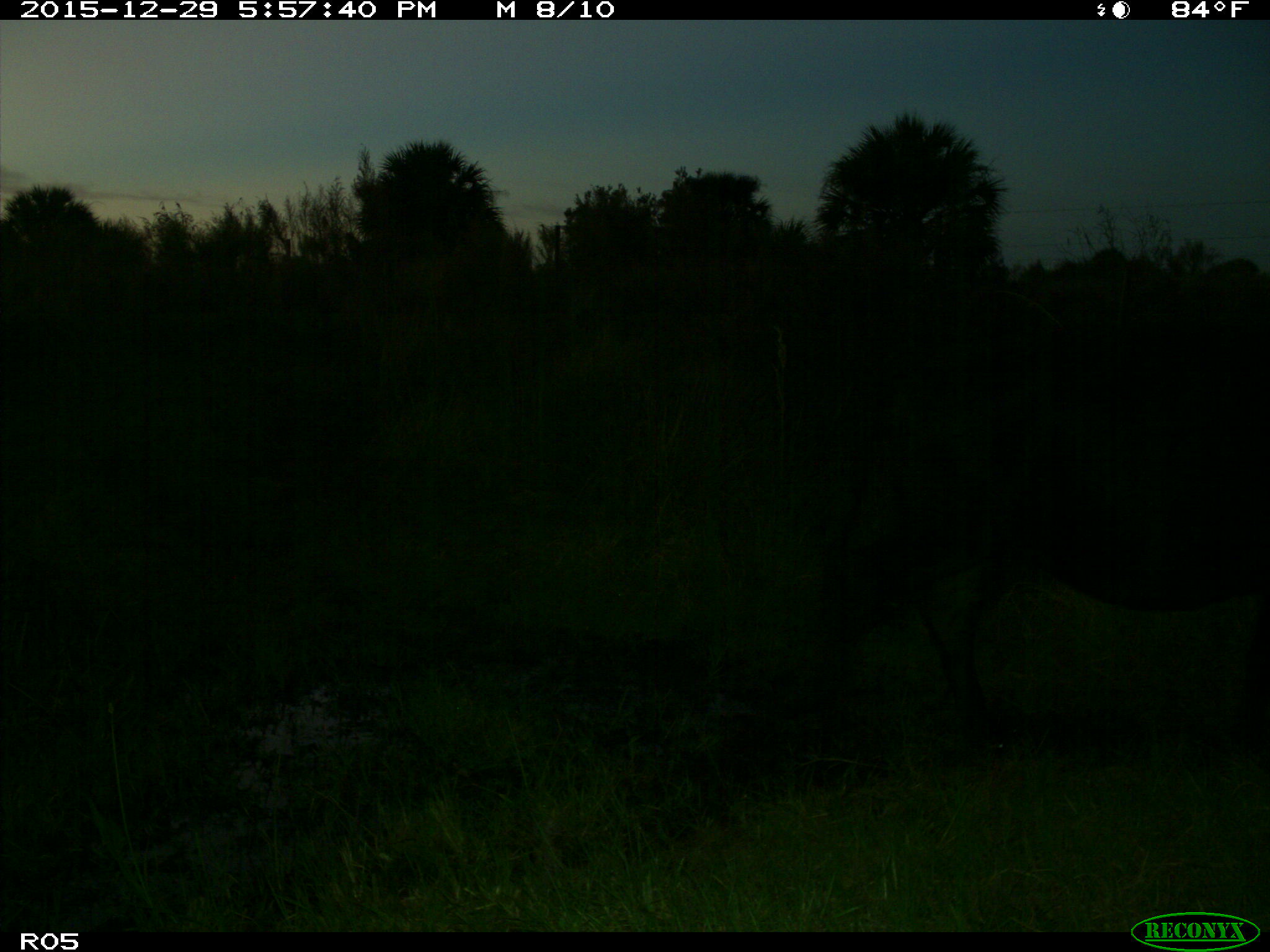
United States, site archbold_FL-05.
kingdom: Animalia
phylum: Chordata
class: Mammalia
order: Artiodactyla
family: Bovidae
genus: Bos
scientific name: Bos taurus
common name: domestic cow